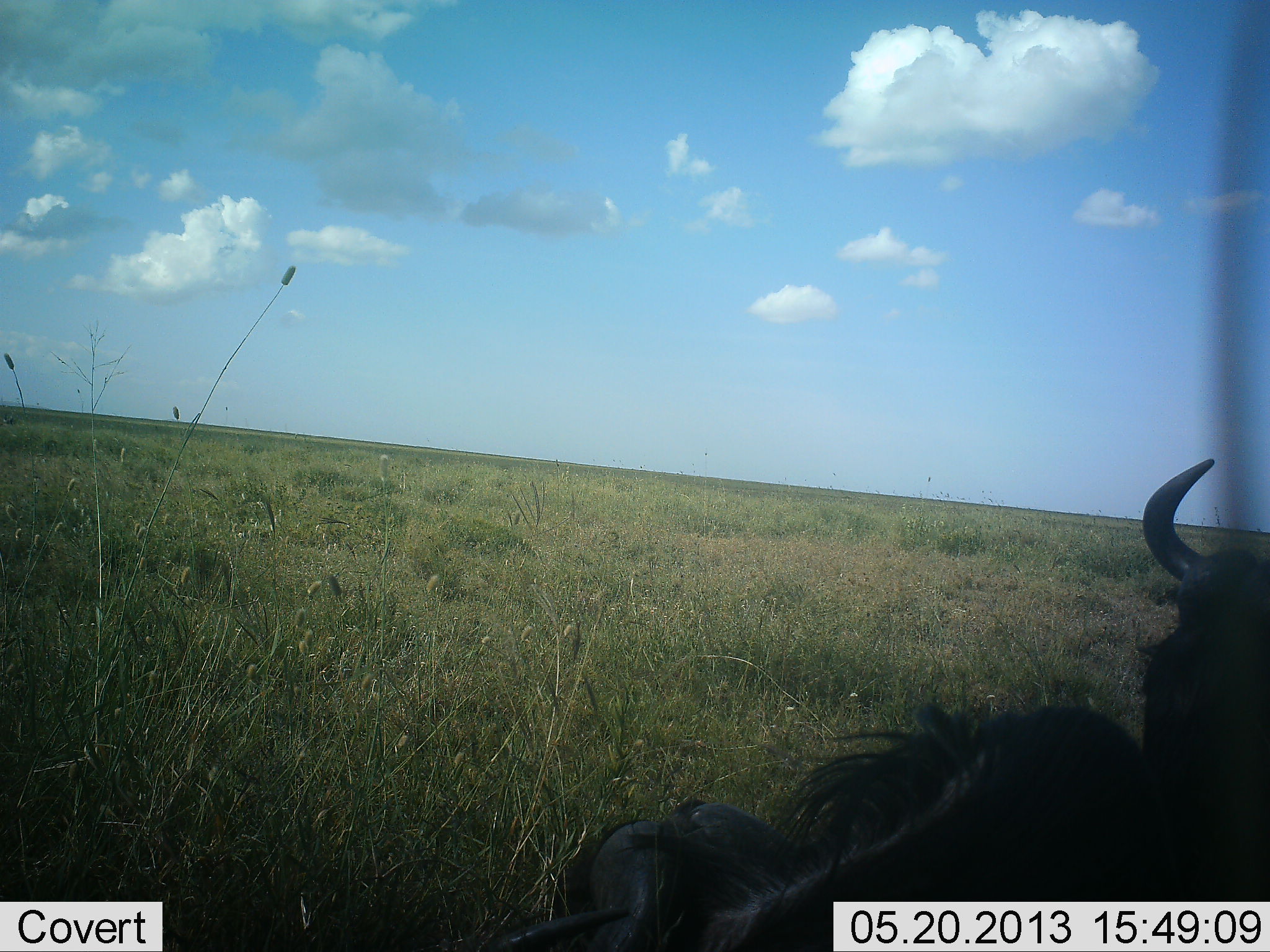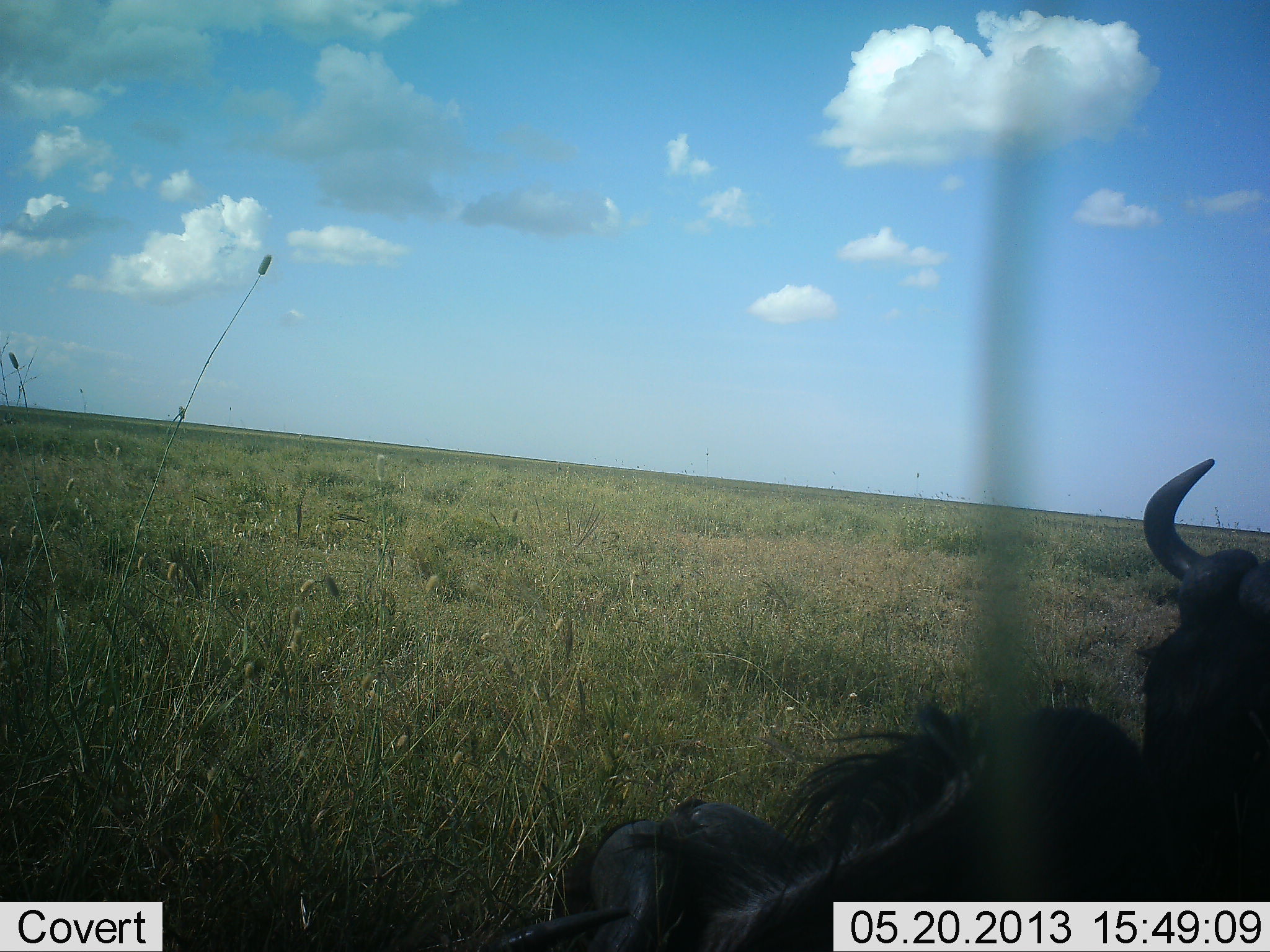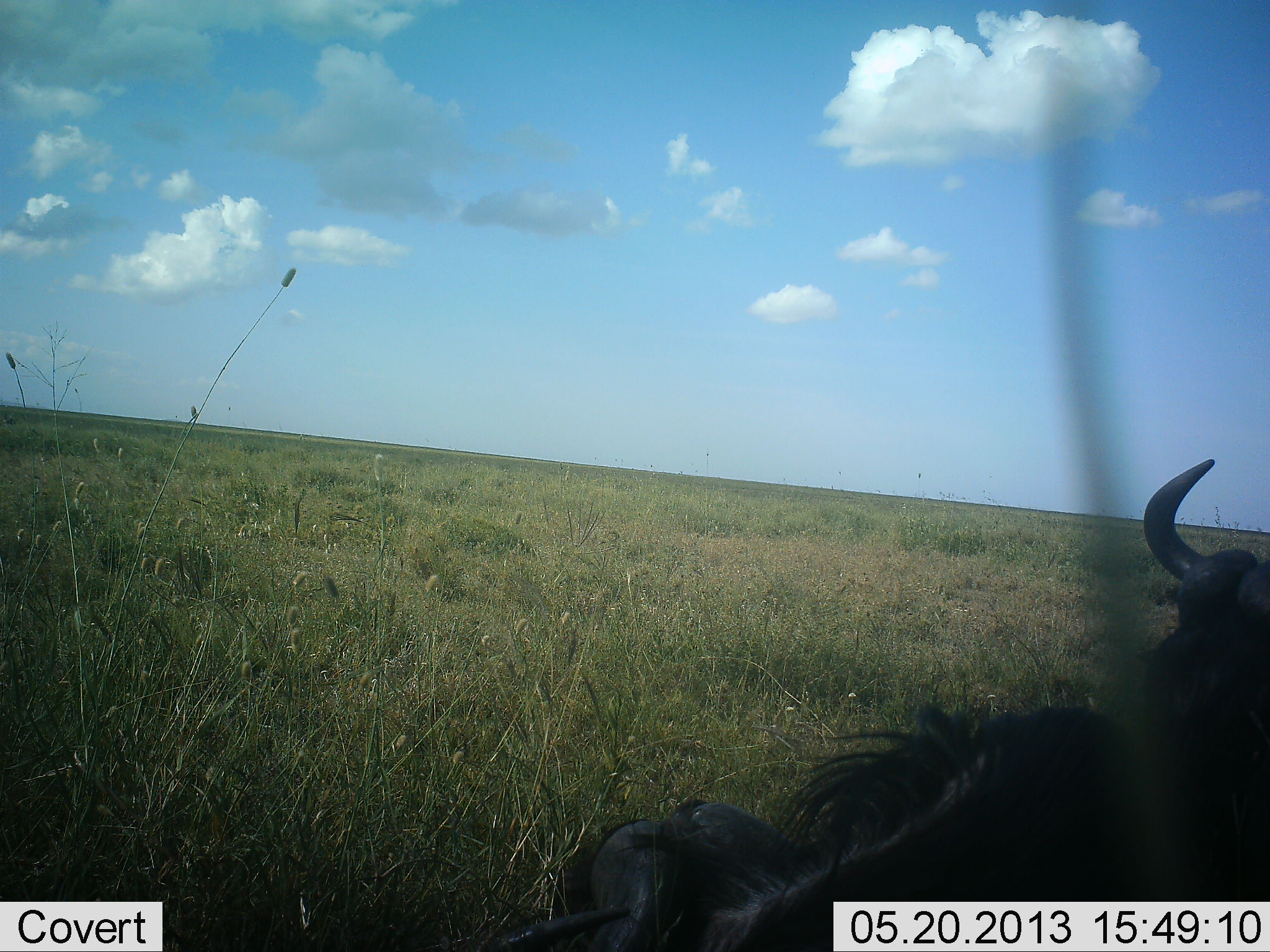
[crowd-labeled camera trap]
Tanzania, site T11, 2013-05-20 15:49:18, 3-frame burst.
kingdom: Animalia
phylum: Chordata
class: Mammalia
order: Artiodactyla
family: Bovidae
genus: Connochaetes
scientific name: Connochaetes taurinus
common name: blue wildebeest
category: wildebeest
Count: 1.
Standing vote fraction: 14%.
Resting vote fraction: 86%.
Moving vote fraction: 0%.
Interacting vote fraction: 0%.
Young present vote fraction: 0%.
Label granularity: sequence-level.